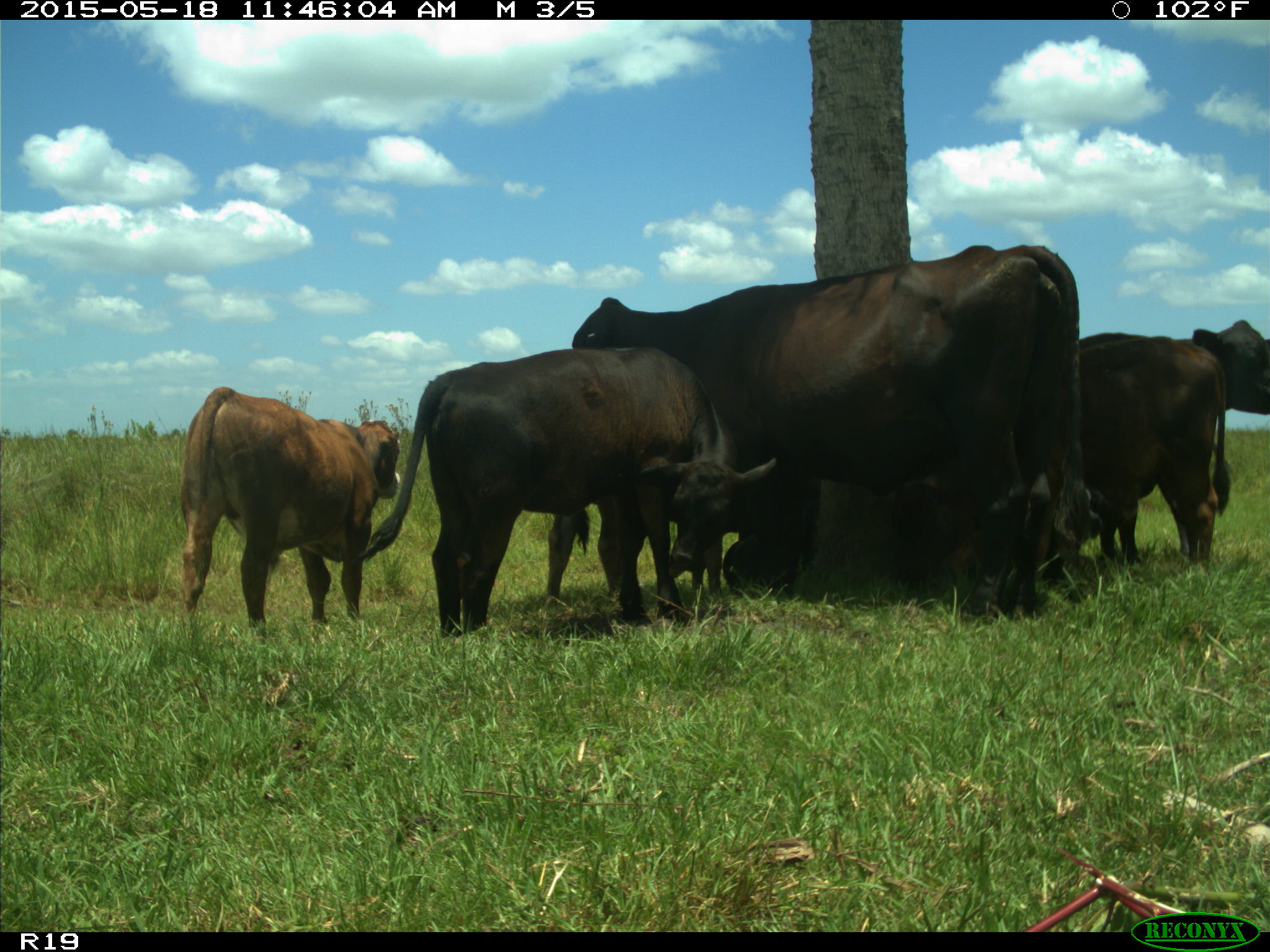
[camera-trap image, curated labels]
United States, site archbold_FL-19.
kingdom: Animalia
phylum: Chordata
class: Mammalia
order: Artiodactyla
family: Bovidae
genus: Bos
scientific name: Bos taurus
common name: domestic cow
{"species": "Bos taurus (domestic cow)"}